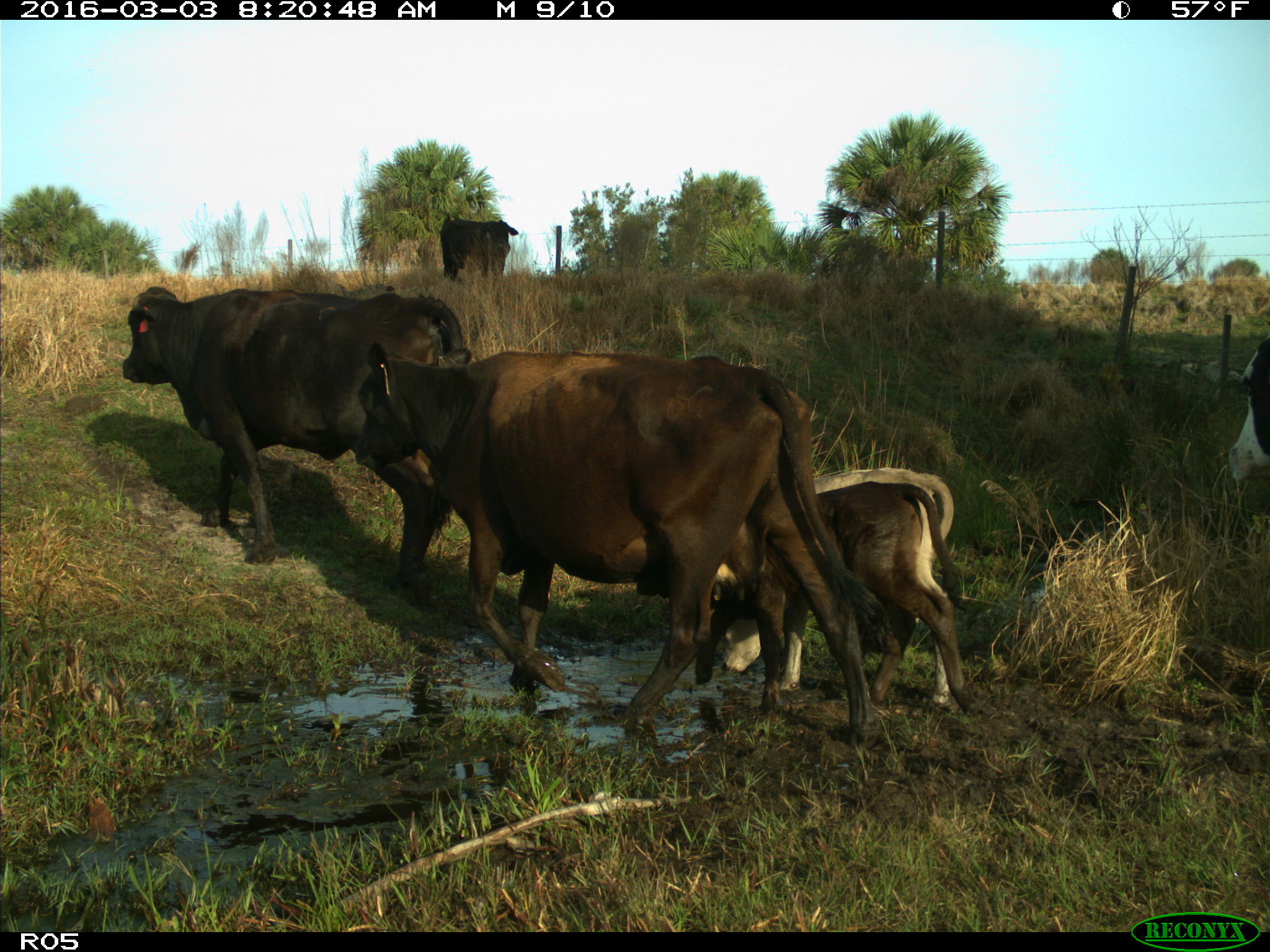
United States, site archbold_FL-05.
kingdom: Animalia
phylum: Chordata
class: Mammalia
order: Artiodactyla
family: Bovidae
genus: Bos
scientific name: Bos taurus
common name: domestic cow